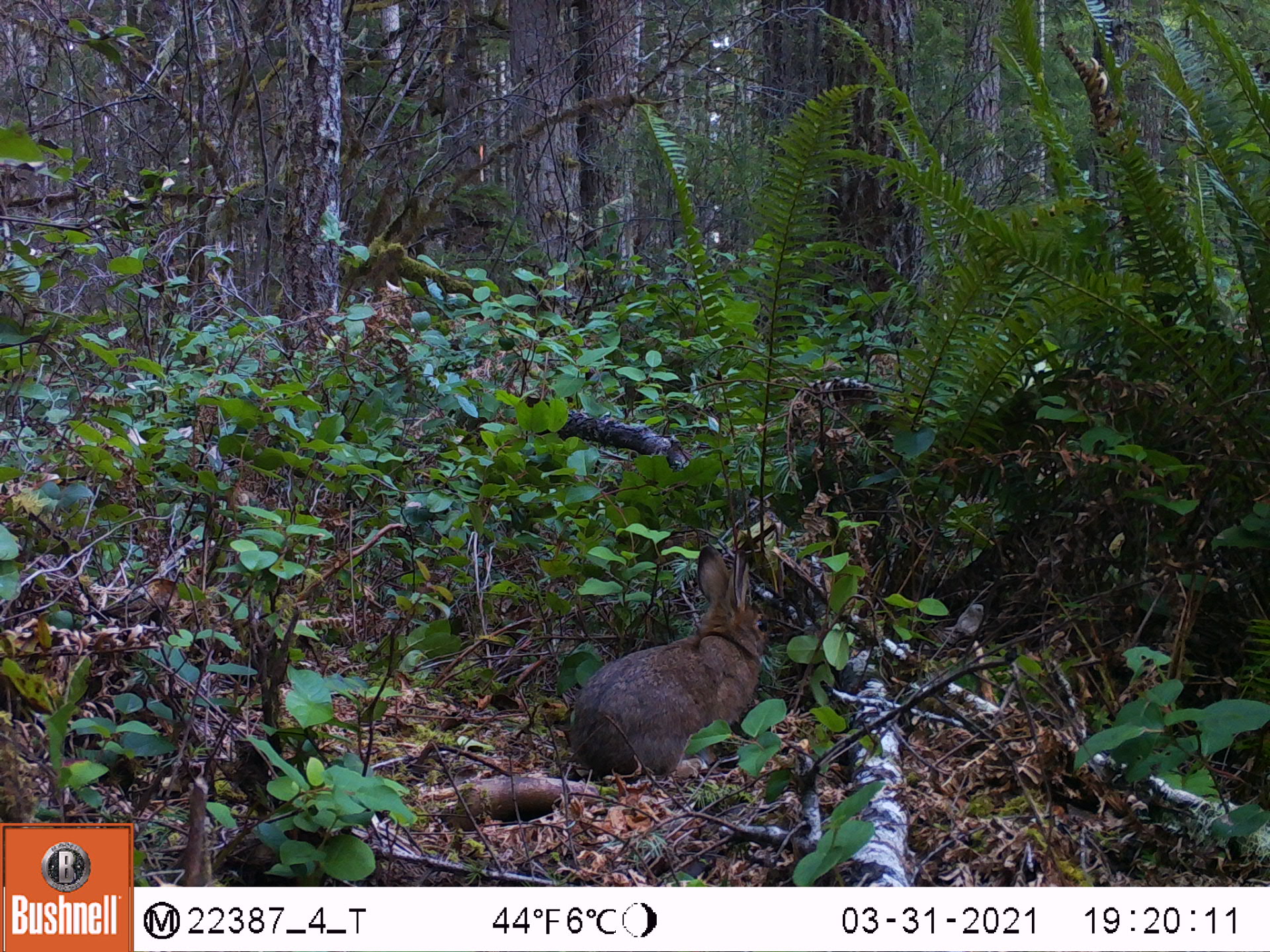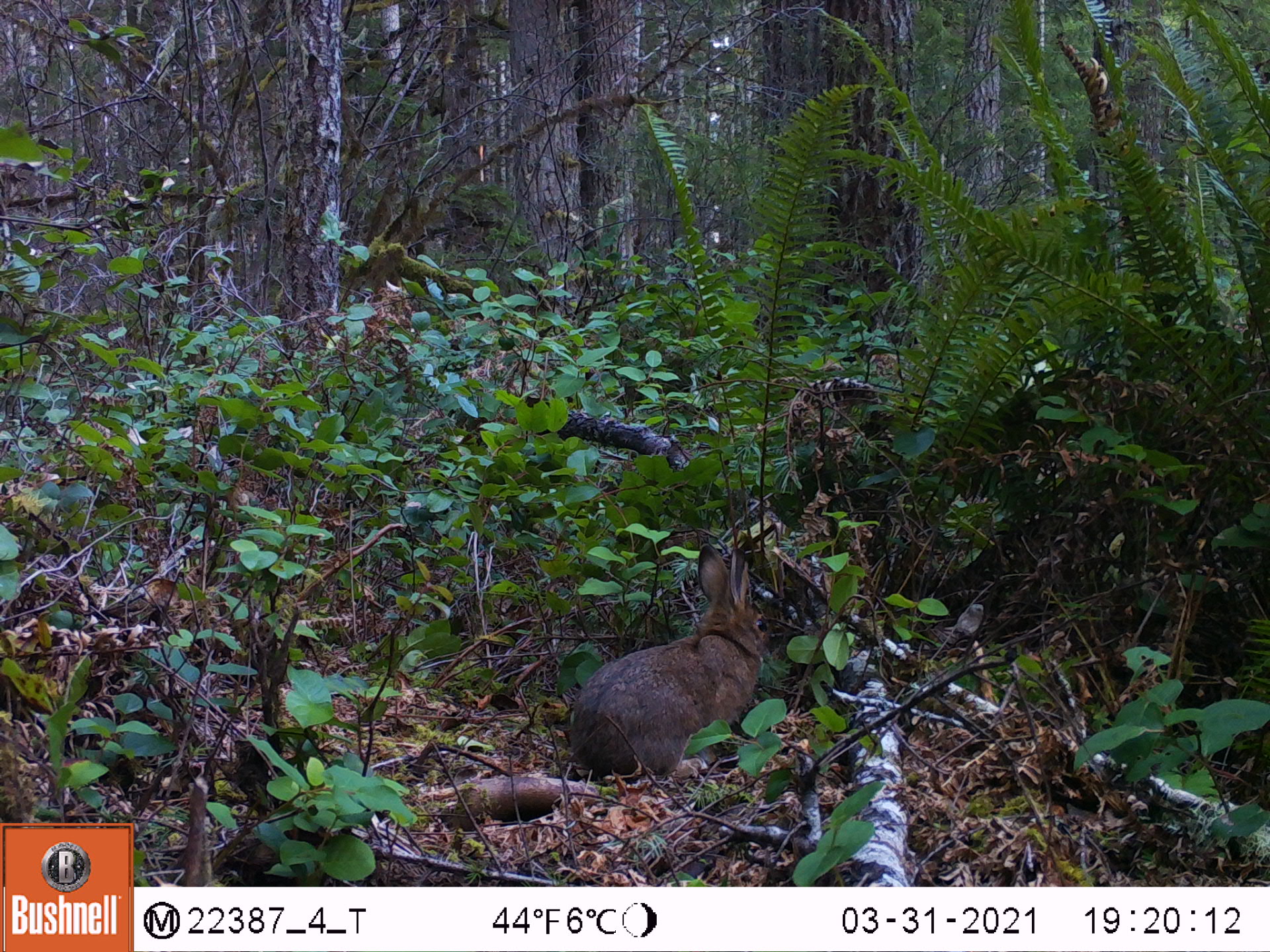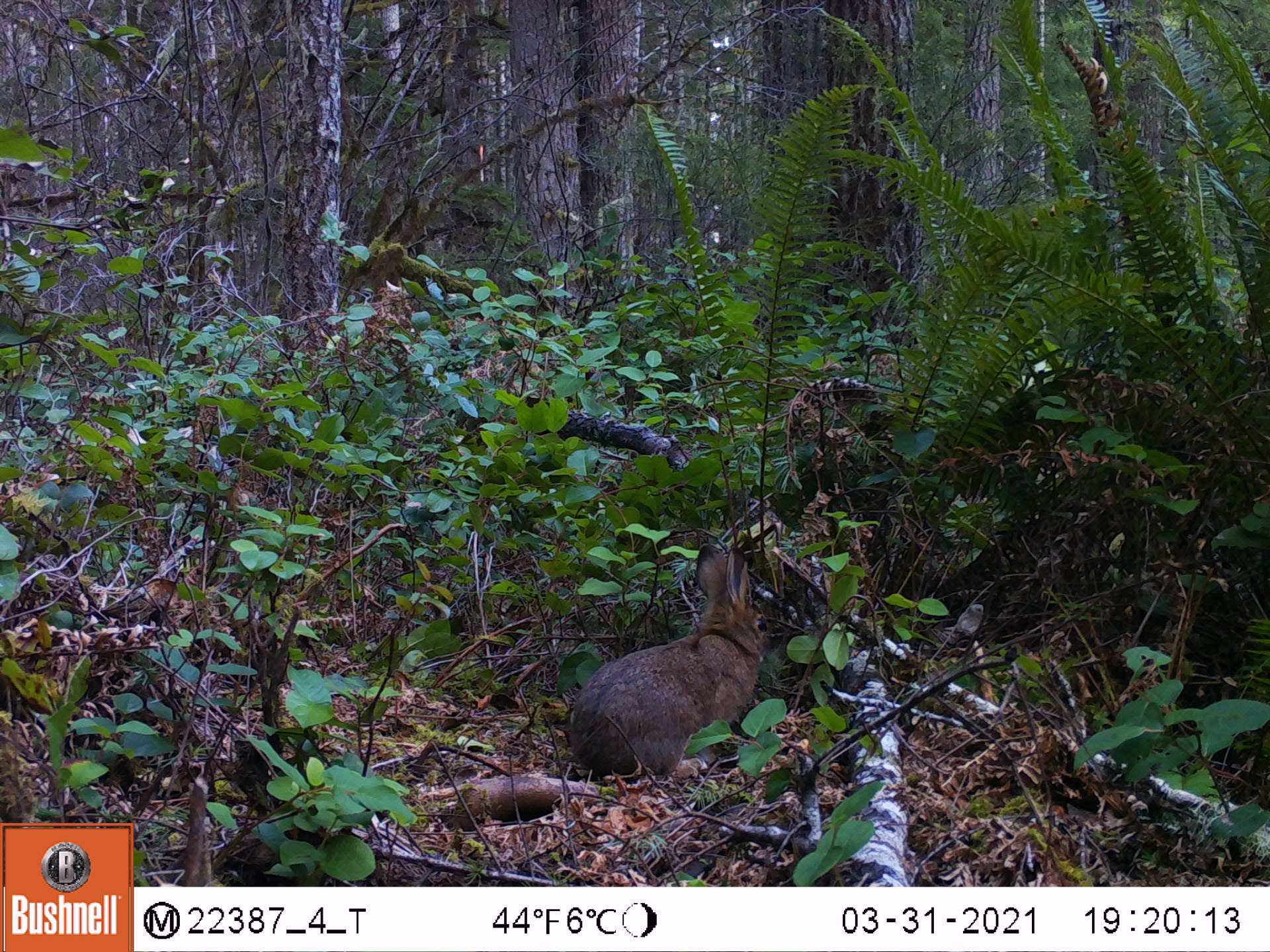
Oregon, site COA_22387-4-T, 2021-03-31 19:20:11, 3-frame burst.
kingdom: Animalia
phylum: Chordata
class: Mammalia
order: Lagomorpha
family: Leporidae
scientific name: Leporidae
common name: hares and rabbits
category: leporidae family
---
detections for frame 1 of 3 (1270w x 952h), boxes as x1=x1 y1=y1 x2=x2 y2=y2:
leporidae family: x1=565 y1=540 x2=776 y2=783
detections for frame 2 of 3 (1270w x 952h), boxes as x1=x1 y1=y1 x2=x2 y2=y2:
leporidae family: x1=565 y1=539 x2=773 y2=787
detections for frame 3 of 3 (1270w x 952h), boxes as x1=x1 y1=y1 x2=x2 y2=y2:
leporidae family: x1=570 y1=538 x2=772 y2=785